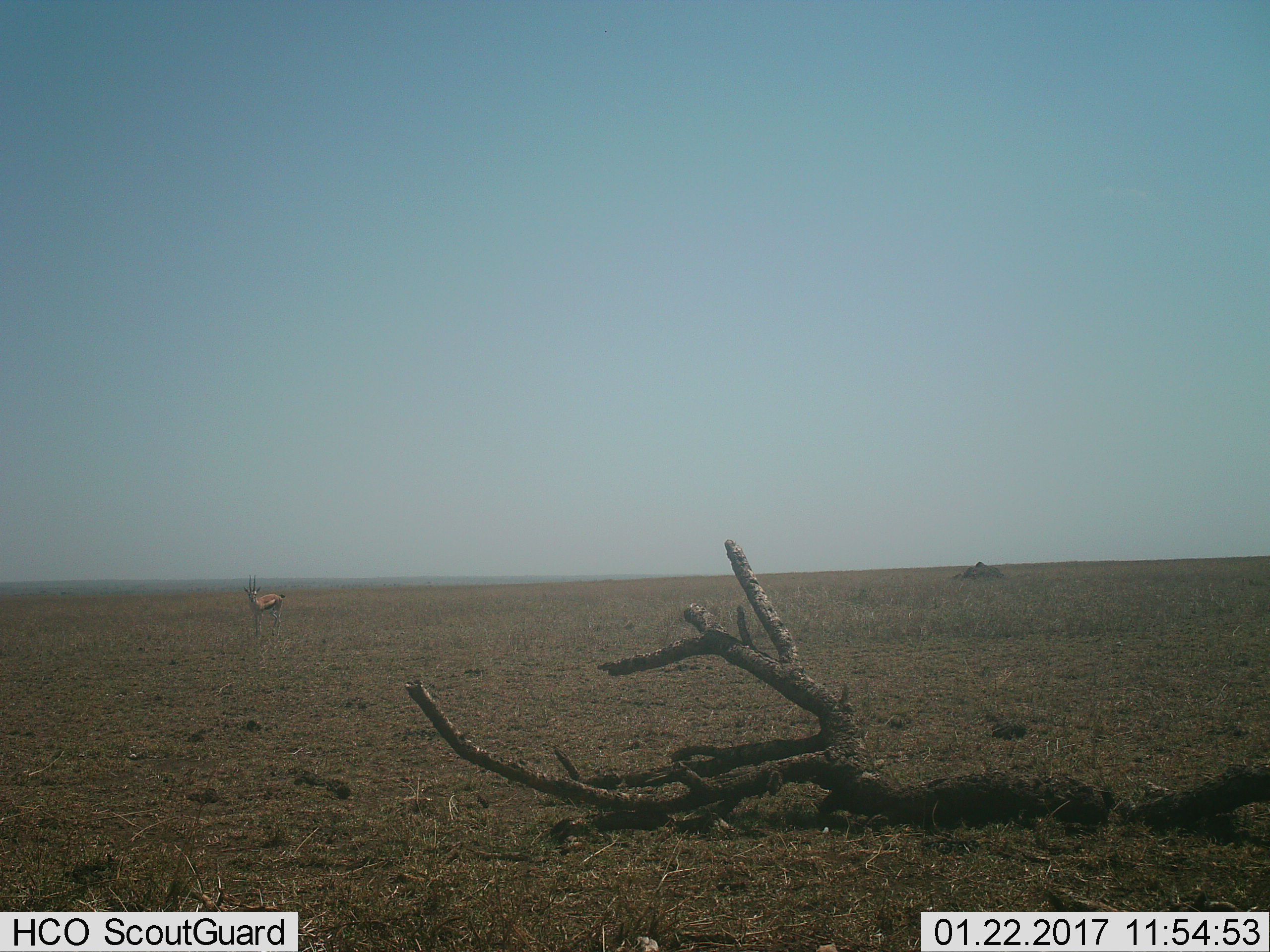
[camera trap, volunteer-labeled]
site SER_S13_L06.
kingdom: Animalia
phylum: Chordata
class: Mammalia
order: Artiodactyla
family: Bovidae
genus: Eudorcas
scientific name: Eudorcas thomsonii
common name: thomson's gazelle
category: gazellethomsons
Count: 1.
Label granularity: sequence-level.